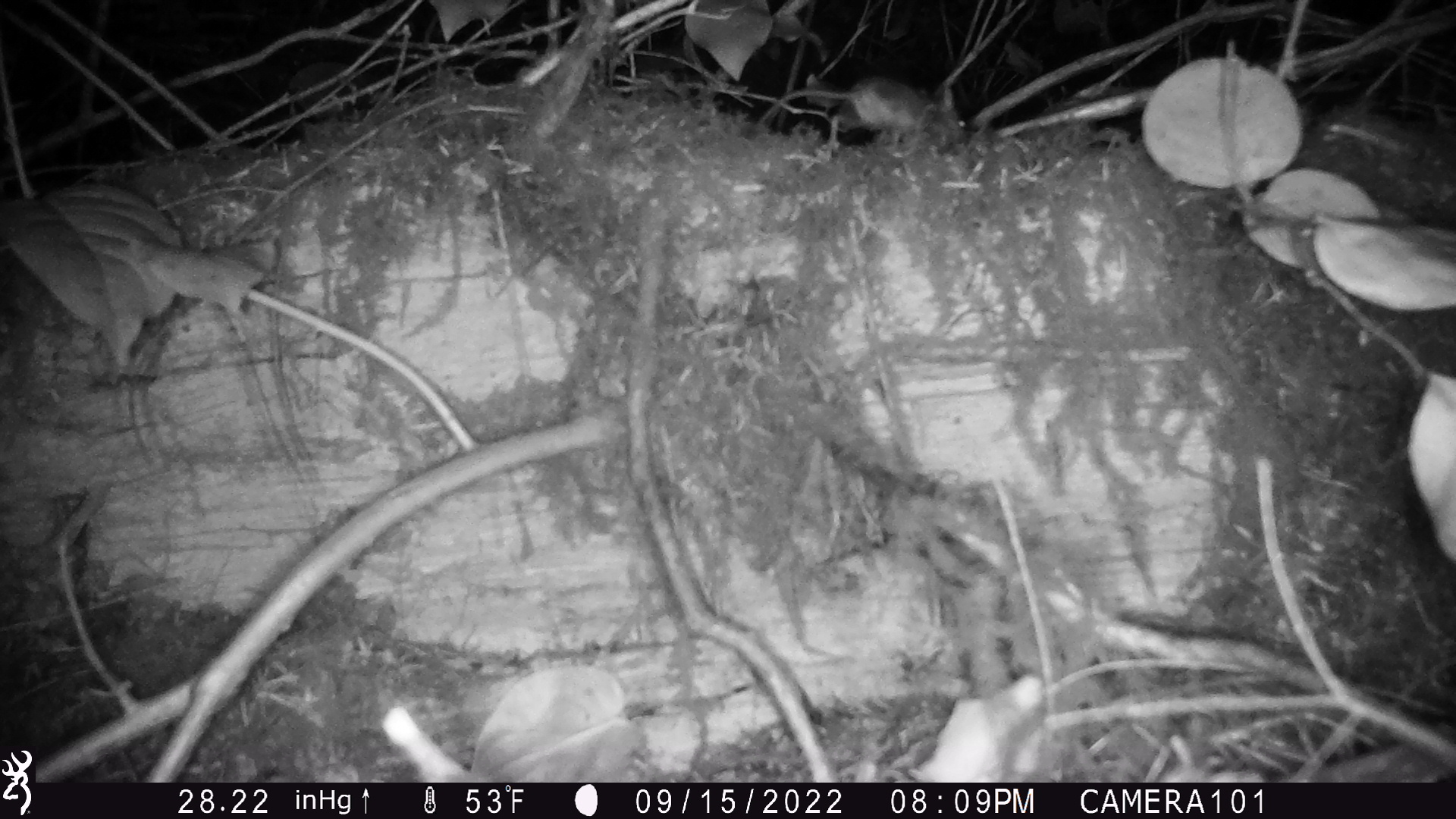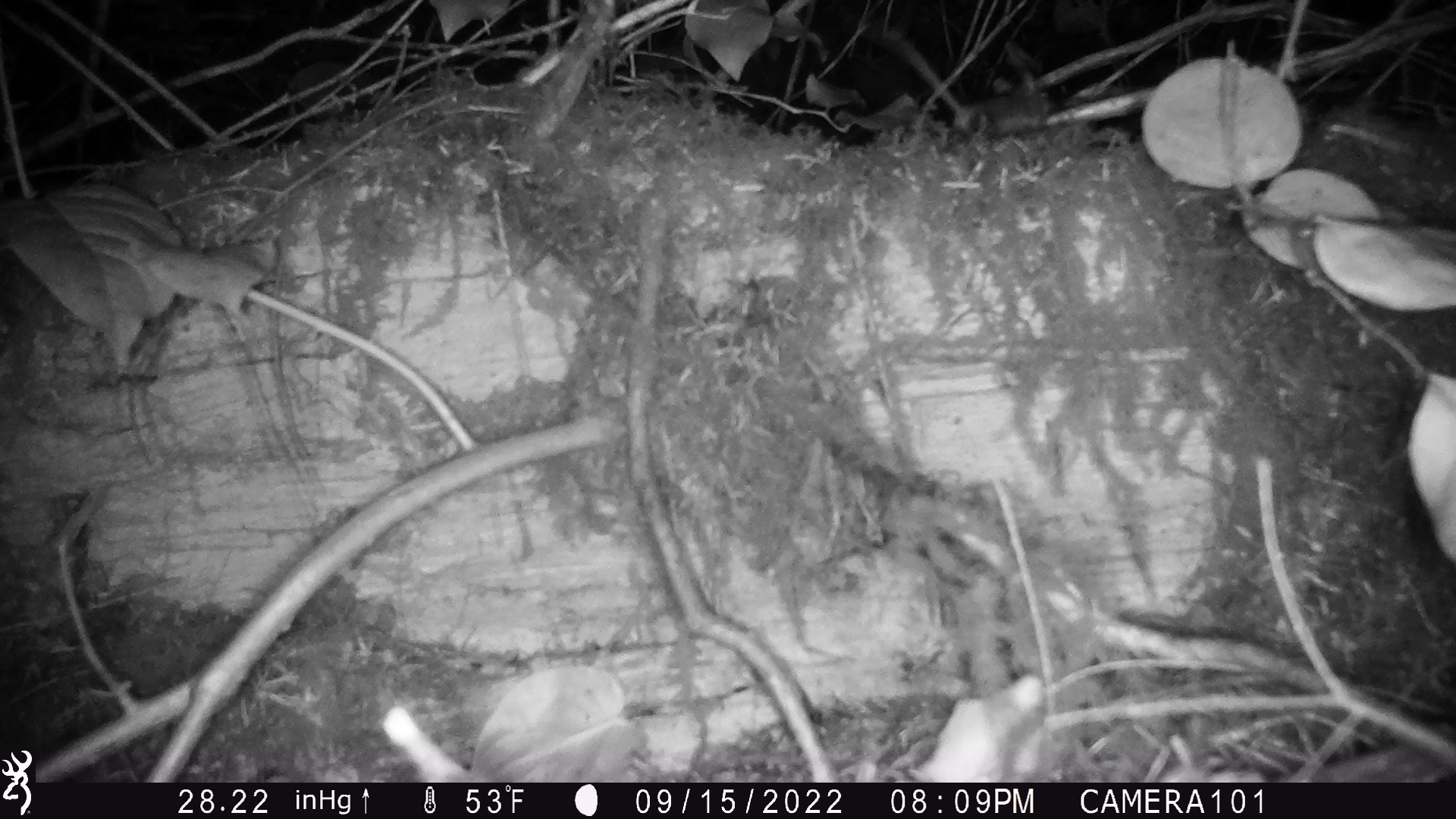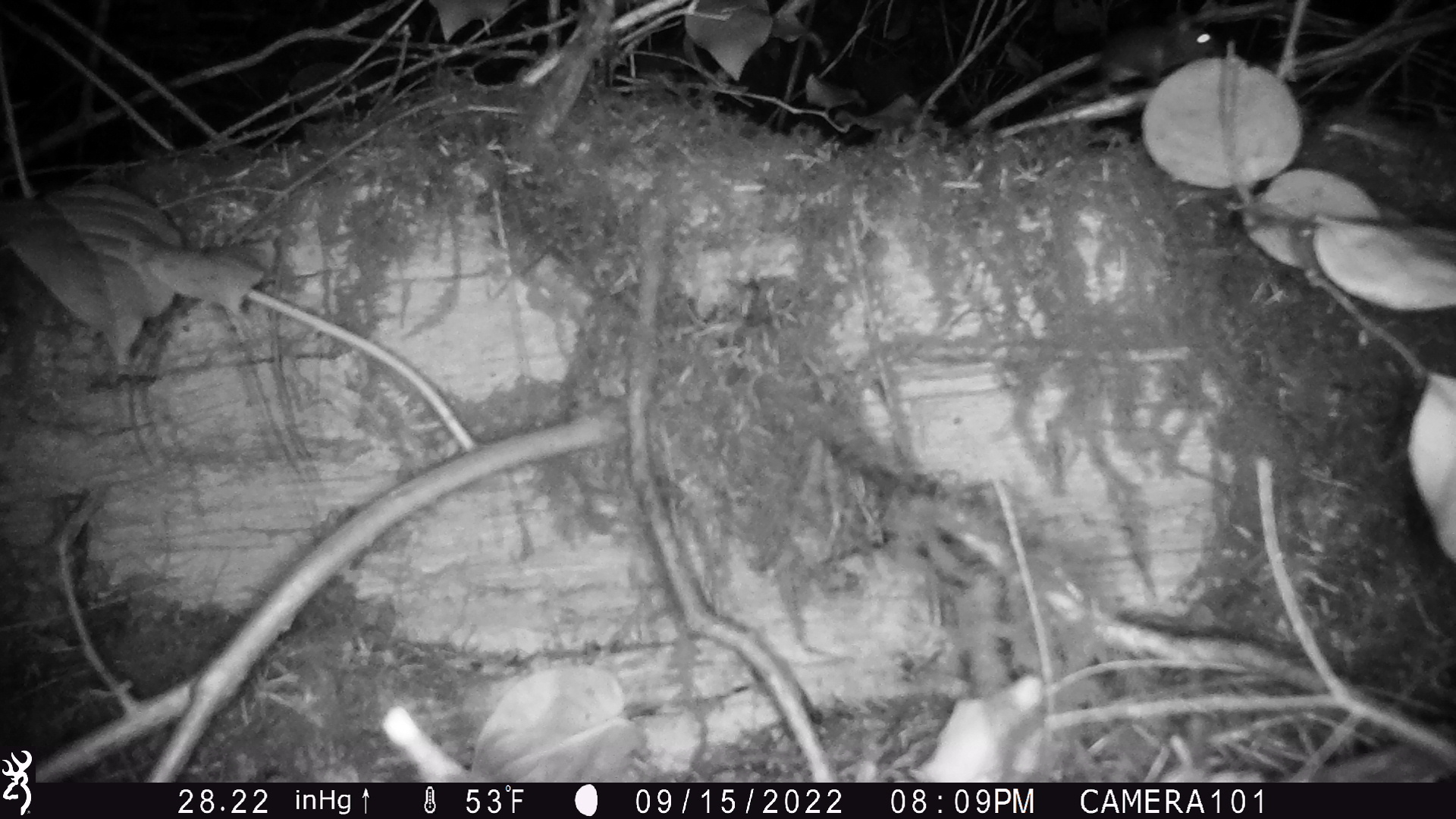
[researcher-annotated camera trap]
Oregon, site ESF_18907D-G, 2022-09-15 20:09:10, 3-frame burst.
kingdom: Animalia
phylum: Chordata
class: Mammalia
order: Rodentia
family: Cricetidae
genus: Neotoma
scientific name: Neotoma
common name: woodrats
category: neotoma species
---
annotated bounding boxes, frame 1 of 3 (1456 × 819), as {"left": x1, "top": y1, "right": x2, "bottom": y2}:
neotoma species: {"left": 731, "top": 48, "right": 991, "bottom": 158}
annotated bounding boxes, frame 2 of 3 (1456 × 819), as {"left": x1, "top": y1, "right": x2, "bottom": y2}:
neotoma species: {"left": 917, "top": 53, "right": 1107, "bottom": 158}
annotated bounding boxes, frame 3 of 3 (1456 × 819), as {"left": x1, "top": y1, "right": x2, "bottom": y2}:
neotoma species: {"left": 1022, "top": 3, "right": 1243, "bottom": 114}